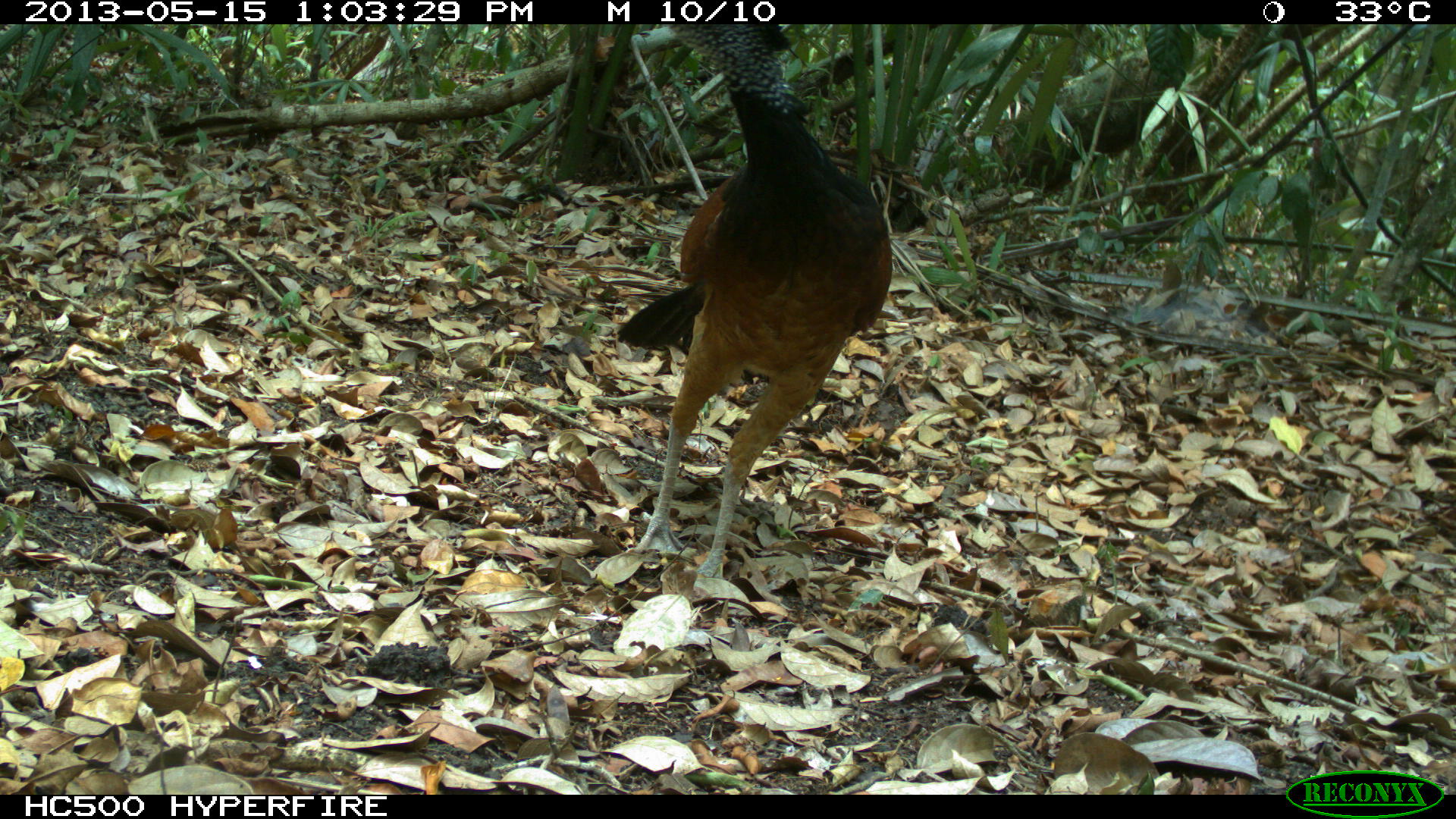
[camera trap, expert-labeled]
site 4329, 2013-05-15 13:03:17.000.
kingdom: Animalia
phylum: Chordata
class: Aves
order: Galliformes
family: Cracidae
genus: Crax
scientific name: Crax rubra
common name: great curassow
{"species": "Crax rubra (great curassow)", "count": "3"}